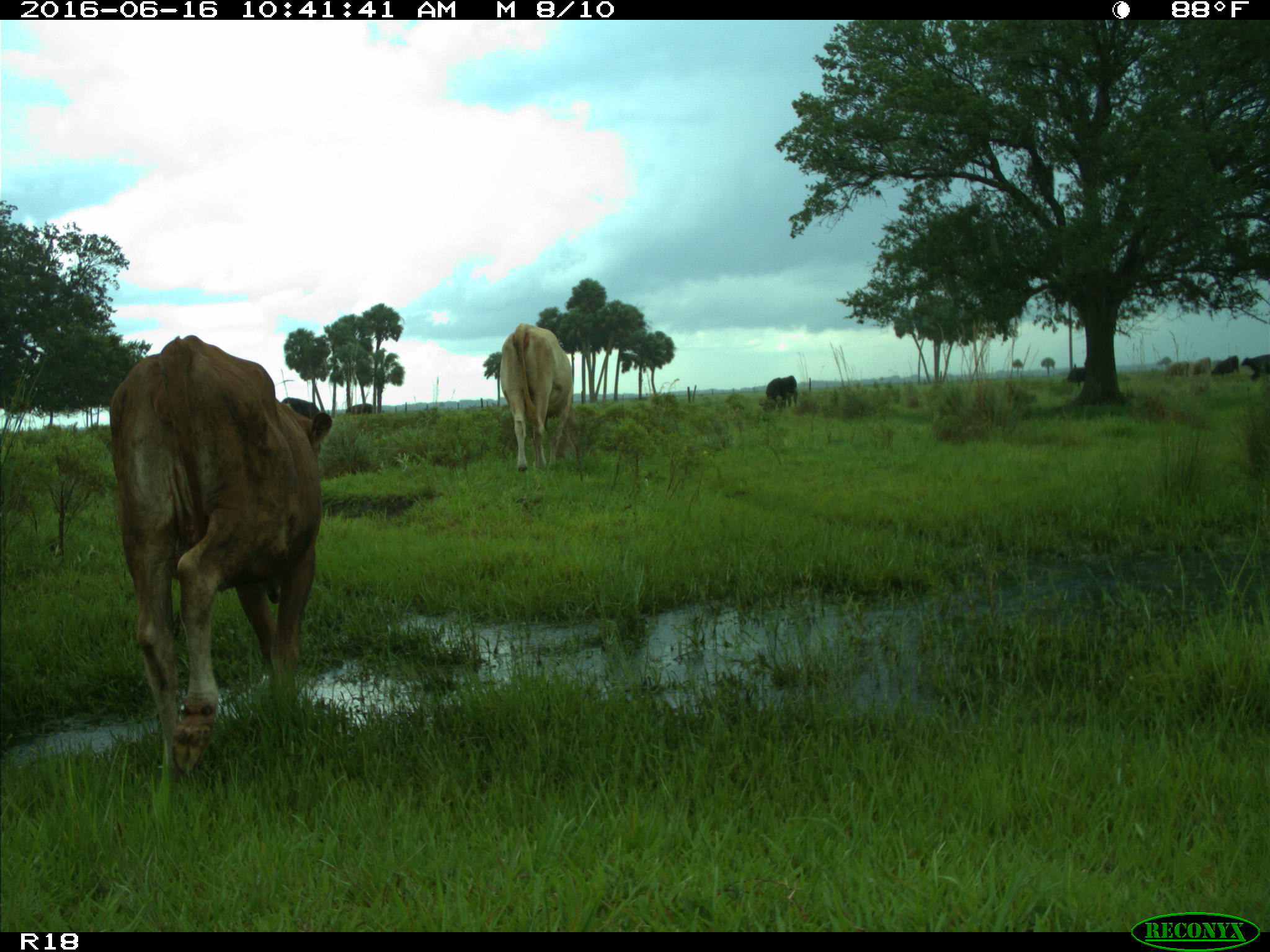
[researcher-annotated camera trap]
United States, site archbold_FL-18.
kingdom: Animalia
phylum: Chordata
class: Mammalia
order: Artiodactyla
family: Bovidae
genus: Bos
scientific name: Bos taurus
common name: domestic cow